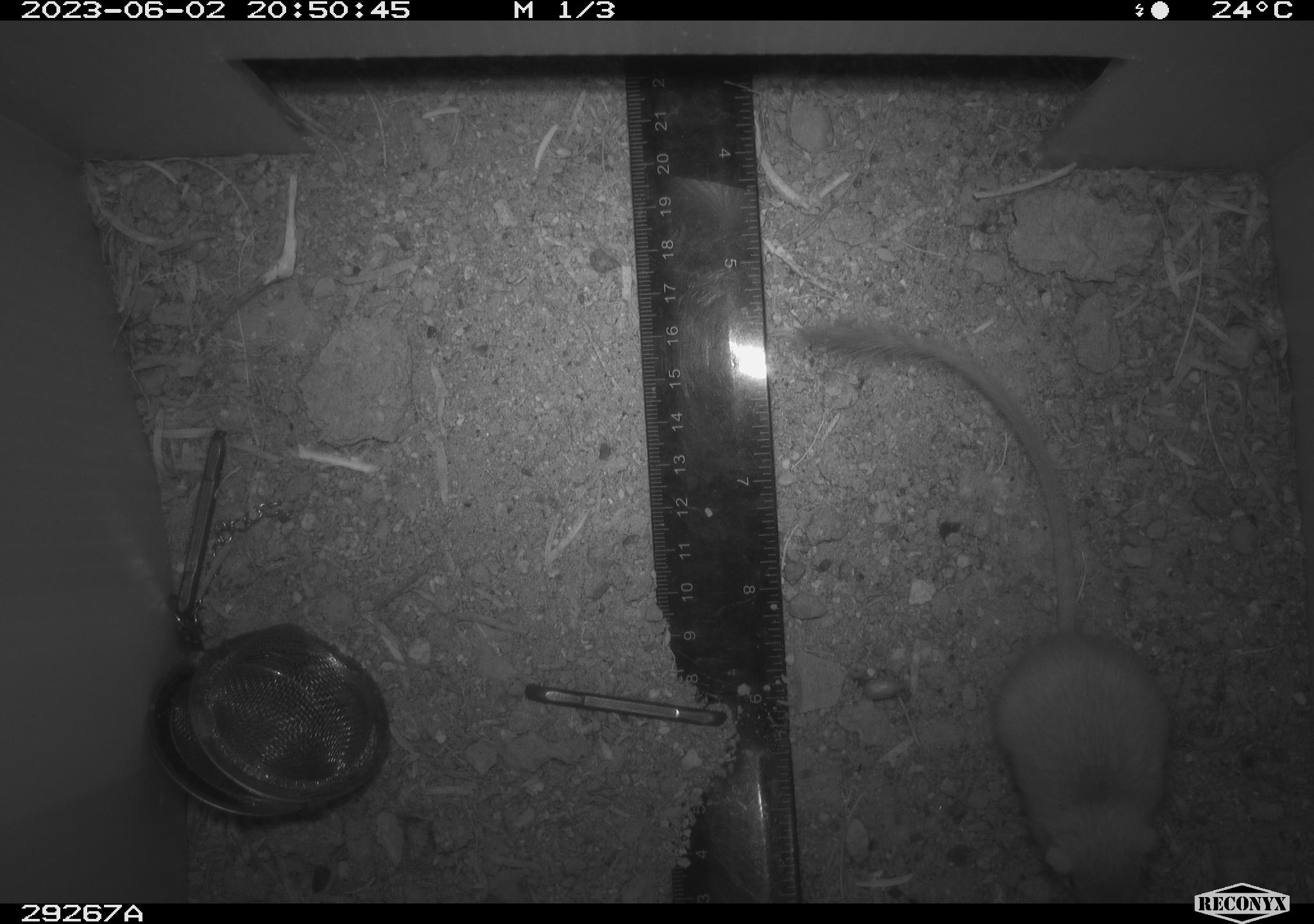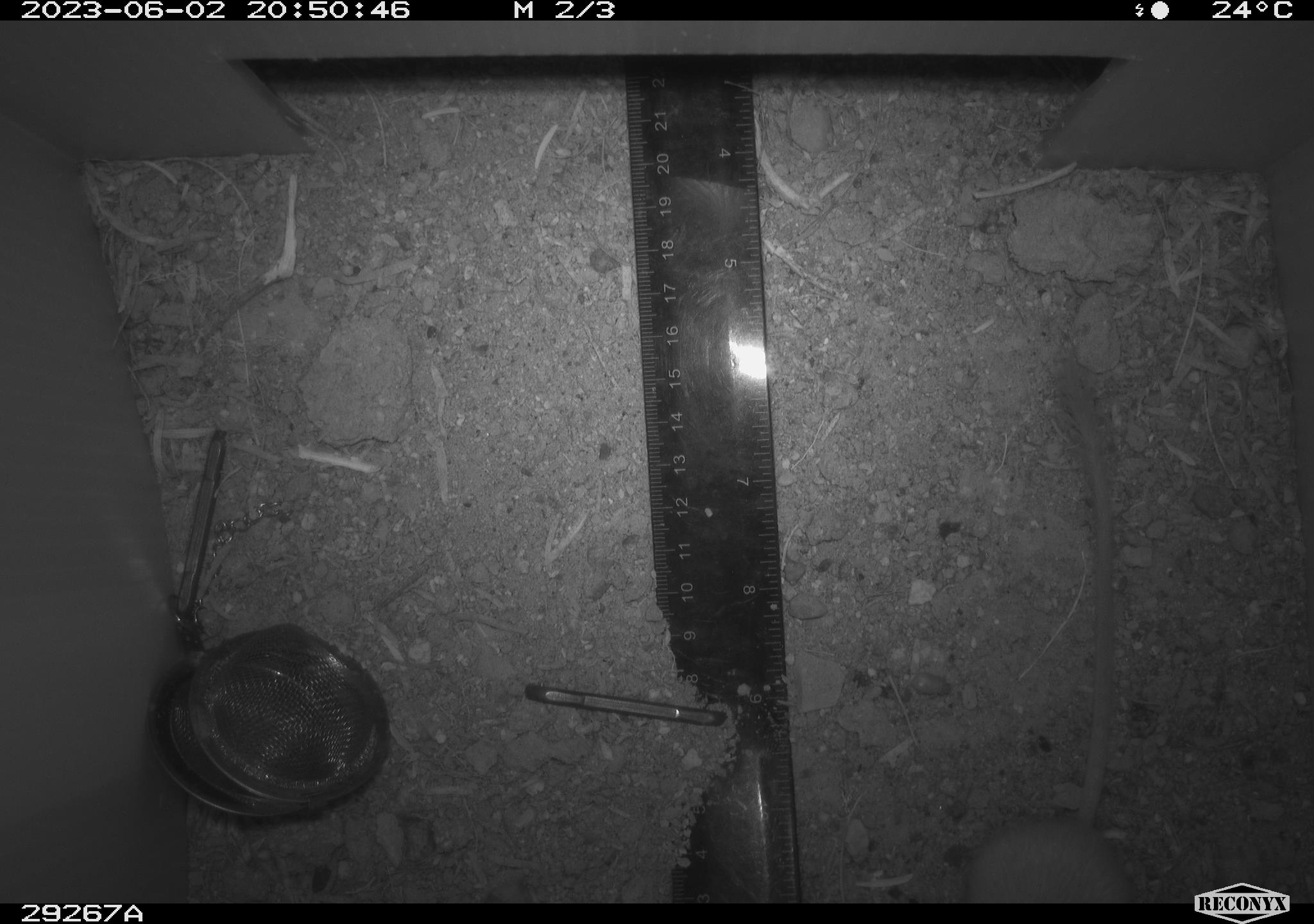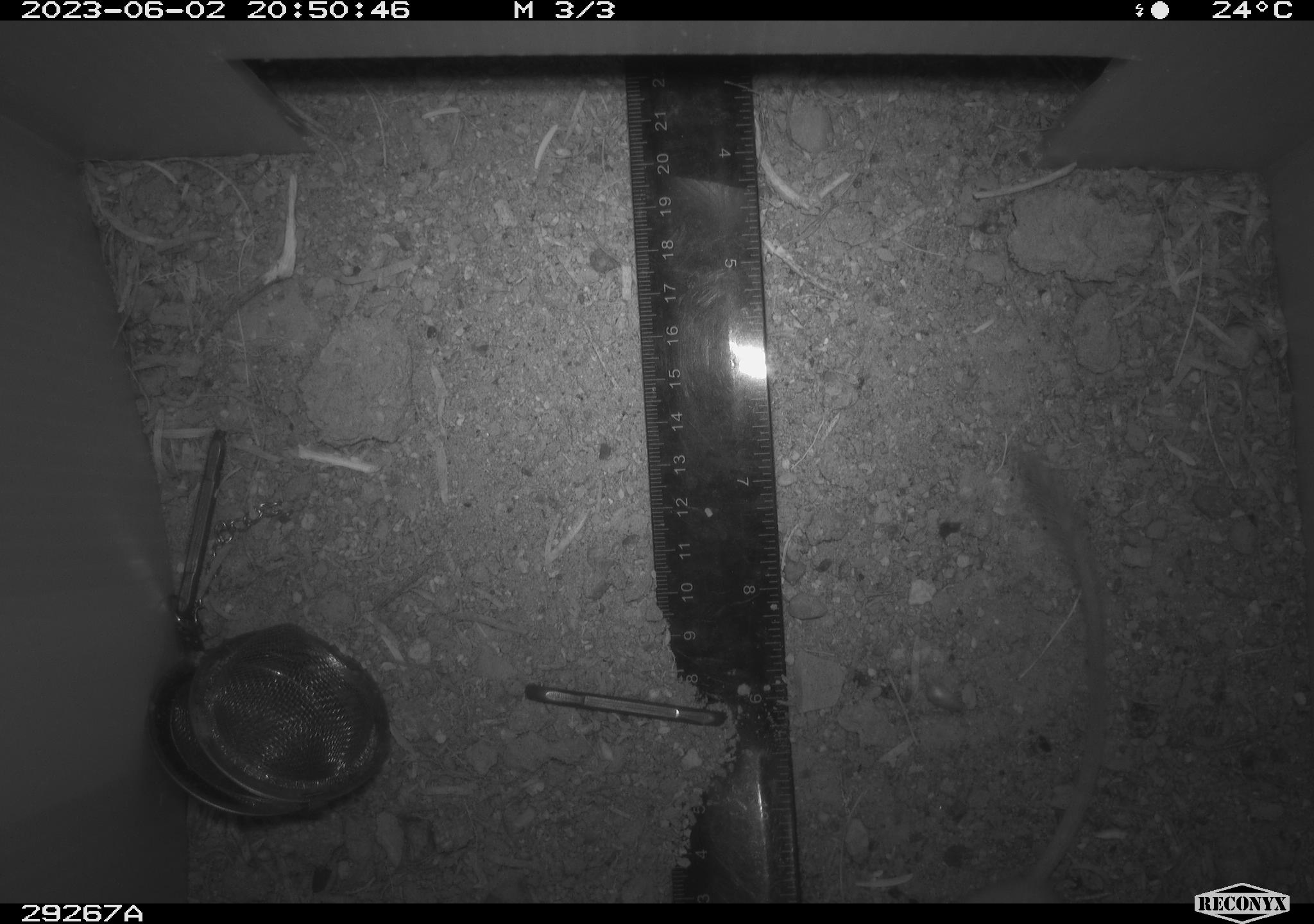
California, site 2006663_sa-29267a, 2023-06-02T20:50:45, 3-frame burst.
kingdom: Animalia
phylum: Chordata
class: Mammalia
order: Rodentia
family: Heteromyidae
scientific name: Heteromyidae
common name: kangaroo rats and pocket mice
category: heteromyidae family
Heteromyidae family (kangaroo rats and pocket mice) (Heteromyidae).